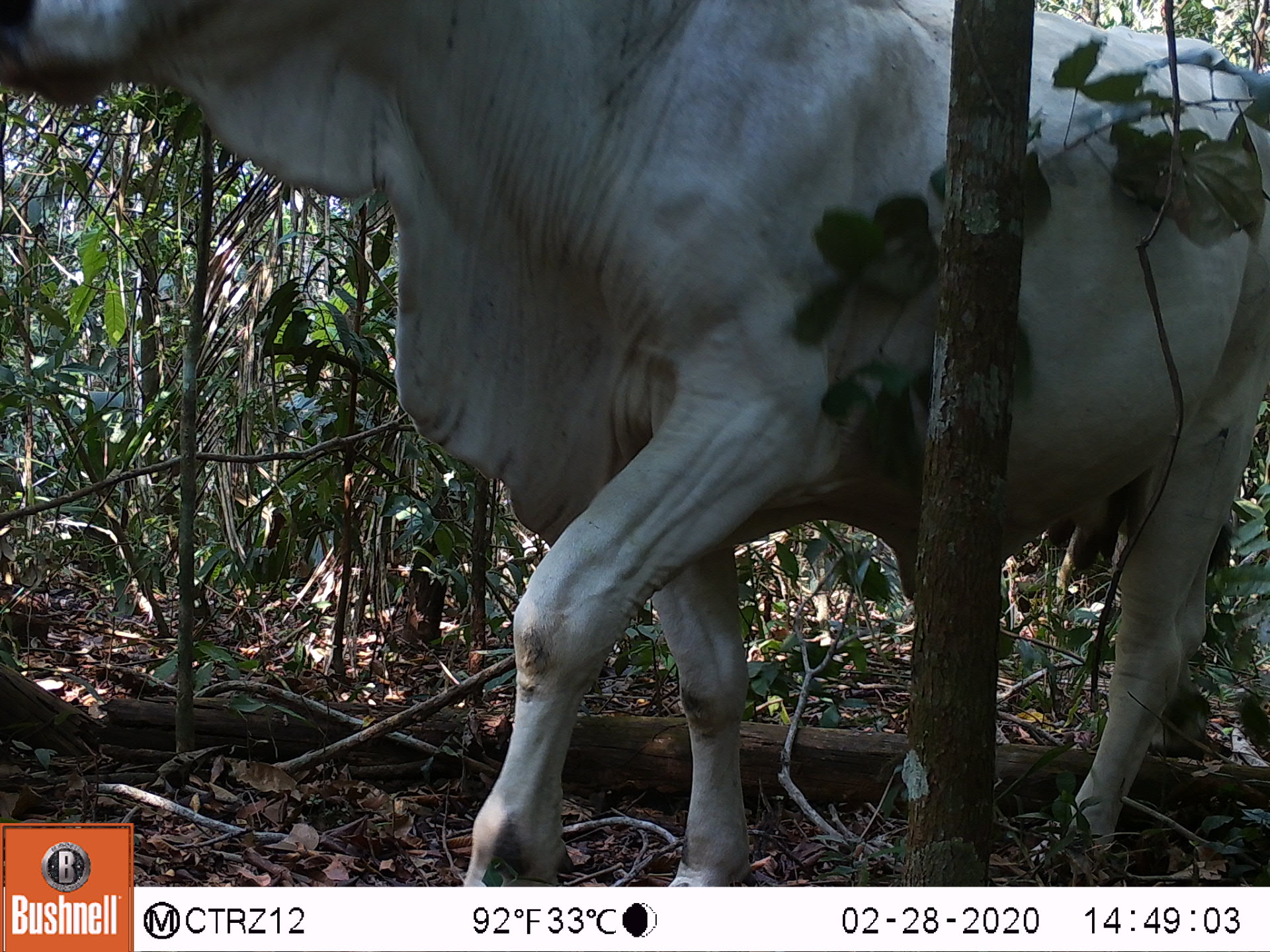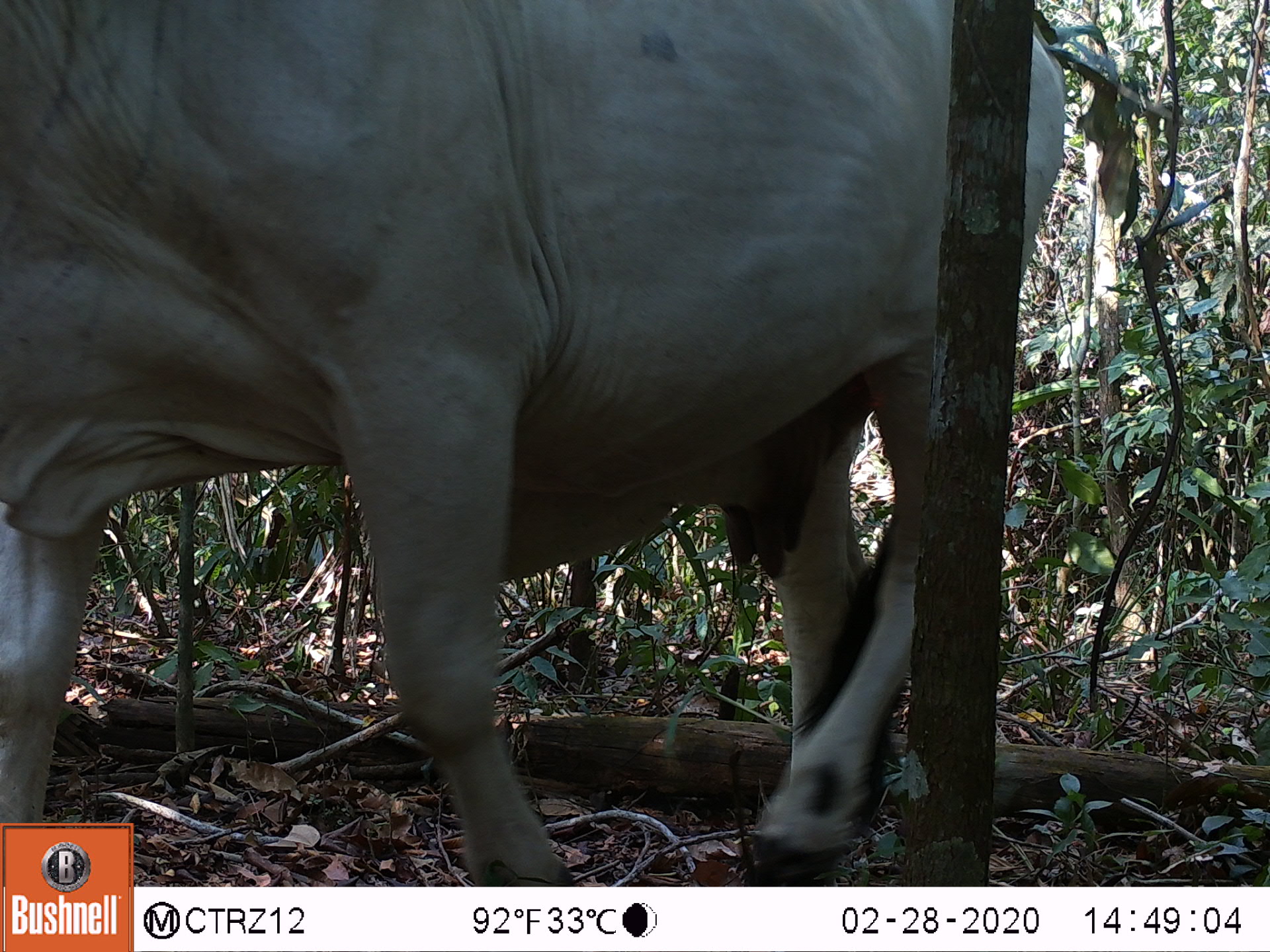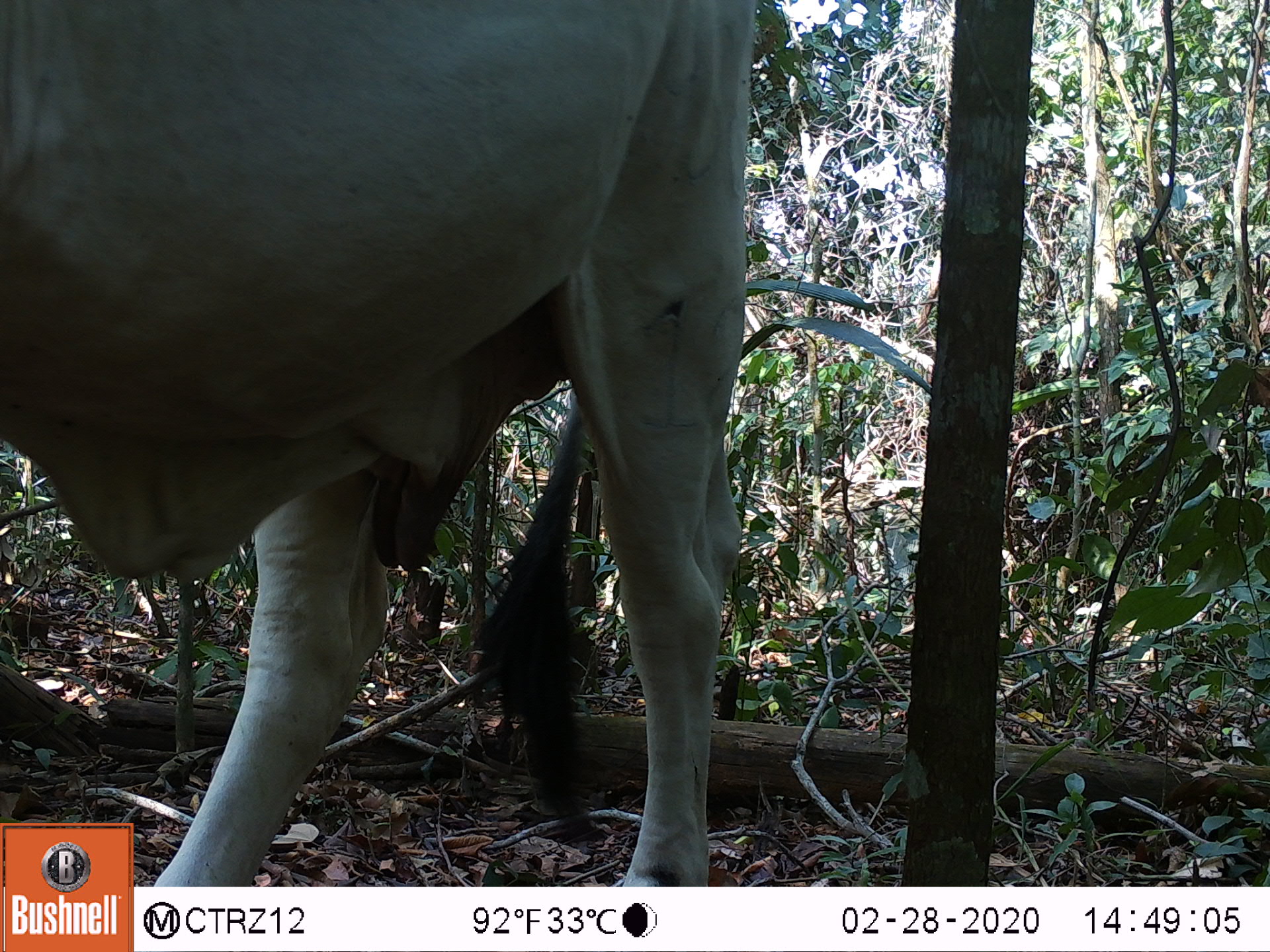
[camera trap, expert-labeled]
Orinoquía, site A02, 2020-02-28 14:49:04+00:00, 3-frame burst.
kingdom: Animalia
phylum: Chordata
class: Mammalia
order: Artiodactyla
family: Bovidae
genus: Bos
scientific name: Bos taurus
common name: cow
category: cattle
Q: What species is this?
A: Cattle (cow) (Bos taurus).